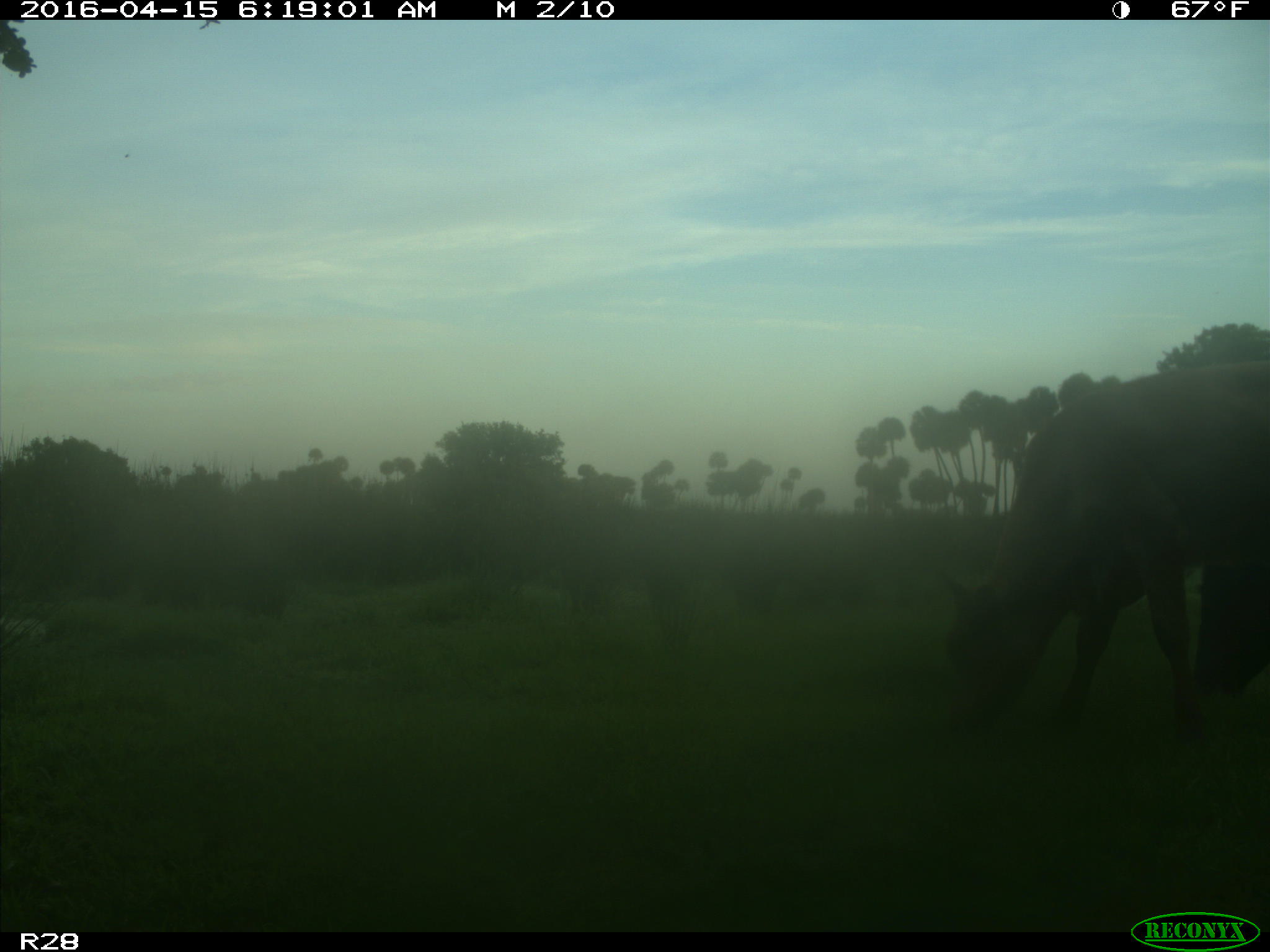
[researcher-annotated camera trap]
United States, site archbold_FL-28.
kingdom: Animalia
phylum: Chordata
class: Mammalia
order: Artiodactyla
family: Bovidae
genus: Bos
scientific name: Bos taurus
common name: domestic cow